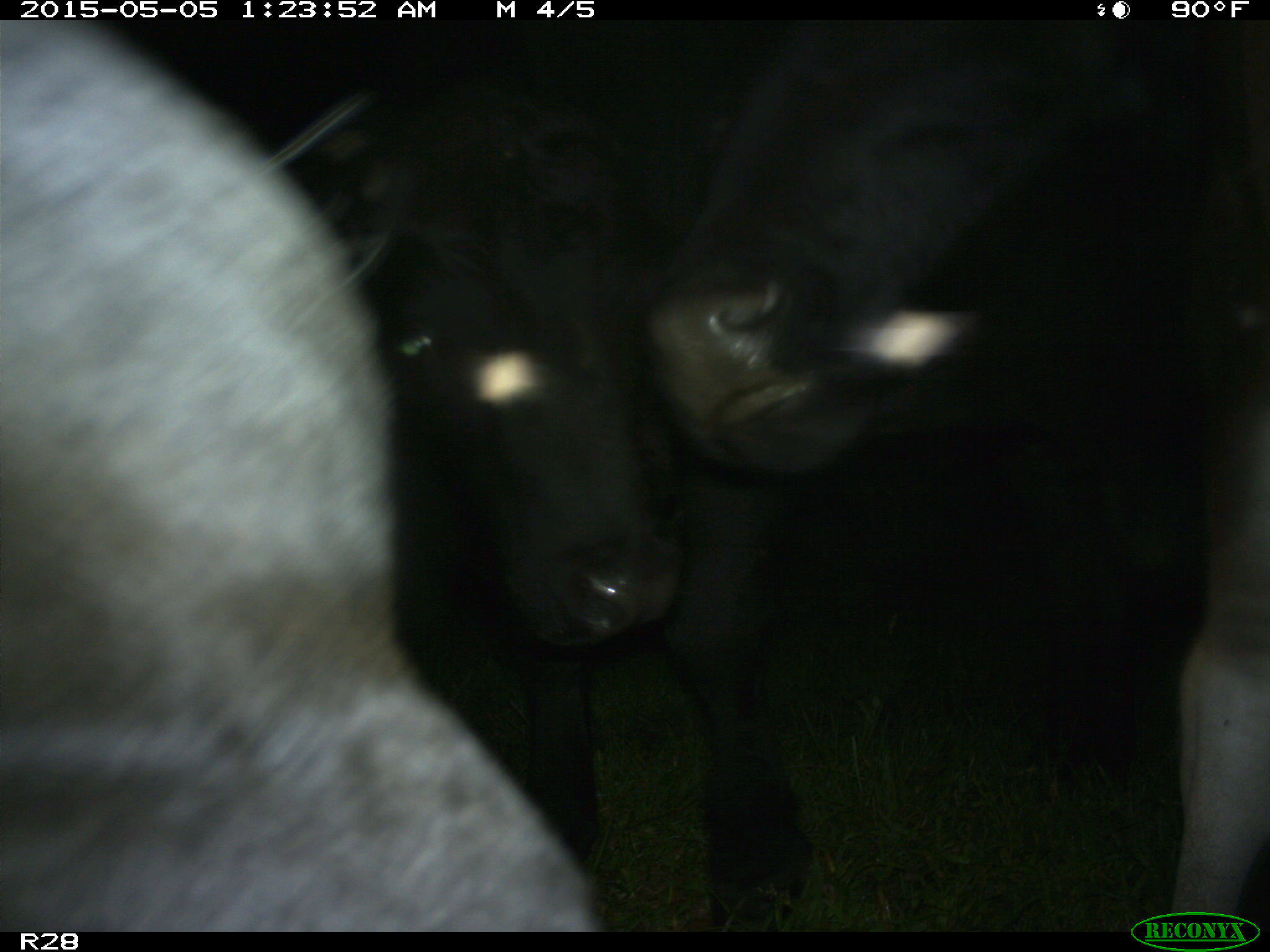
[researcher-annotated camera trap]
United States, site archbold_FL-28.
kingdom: Animalia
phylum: Chordata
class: Mammalia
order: Artiodactyla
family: Bovidae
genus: Bos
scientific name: Bos taurus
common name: domestic cow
Bos taurus (domestic cow).